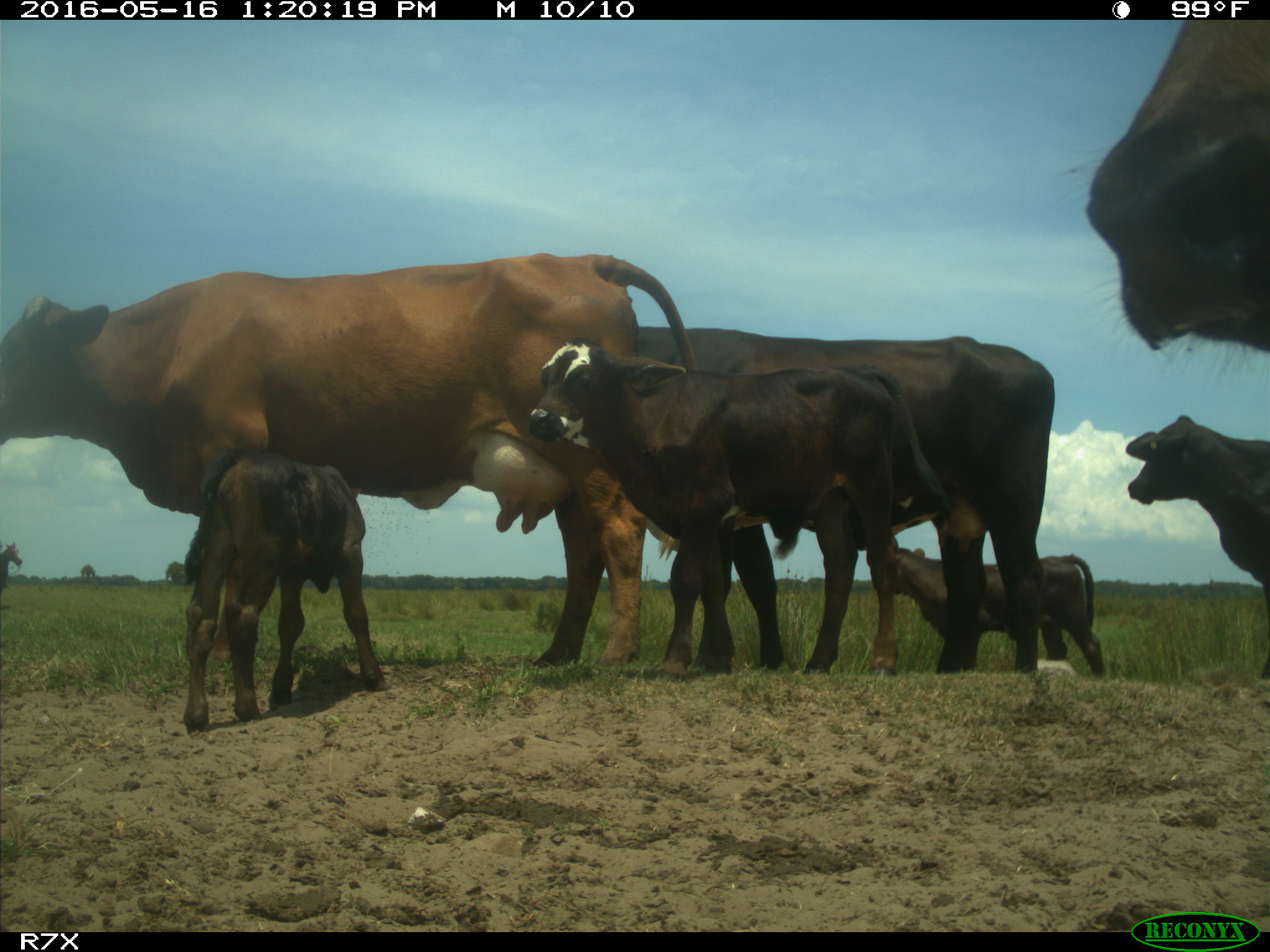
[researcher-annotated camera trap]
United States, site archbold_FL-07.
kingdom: Animalia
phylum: Chordata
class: Mammalia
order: Artiodactyla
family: Bovidae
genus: Bos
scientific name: Bos taurus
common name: domestic cow